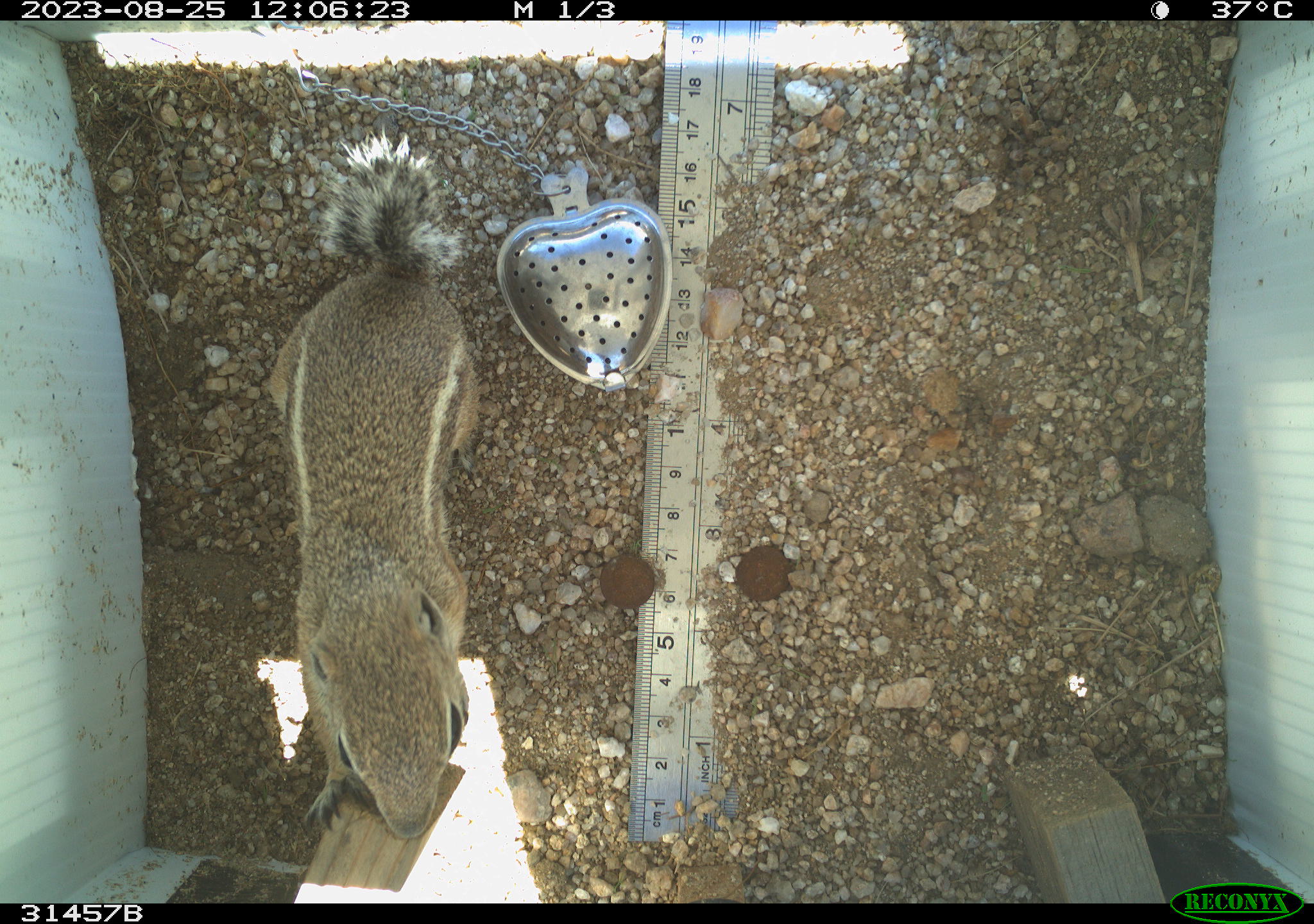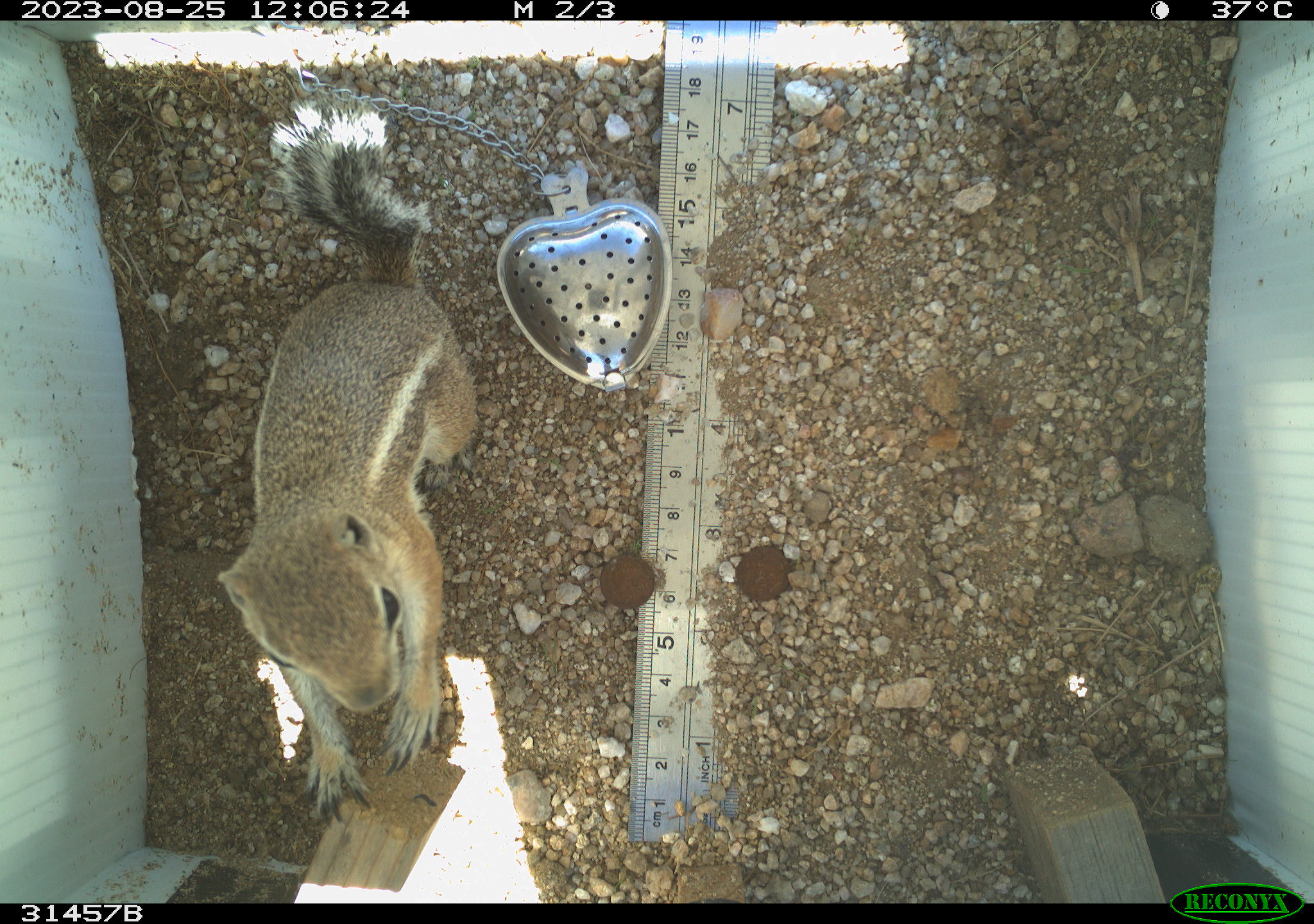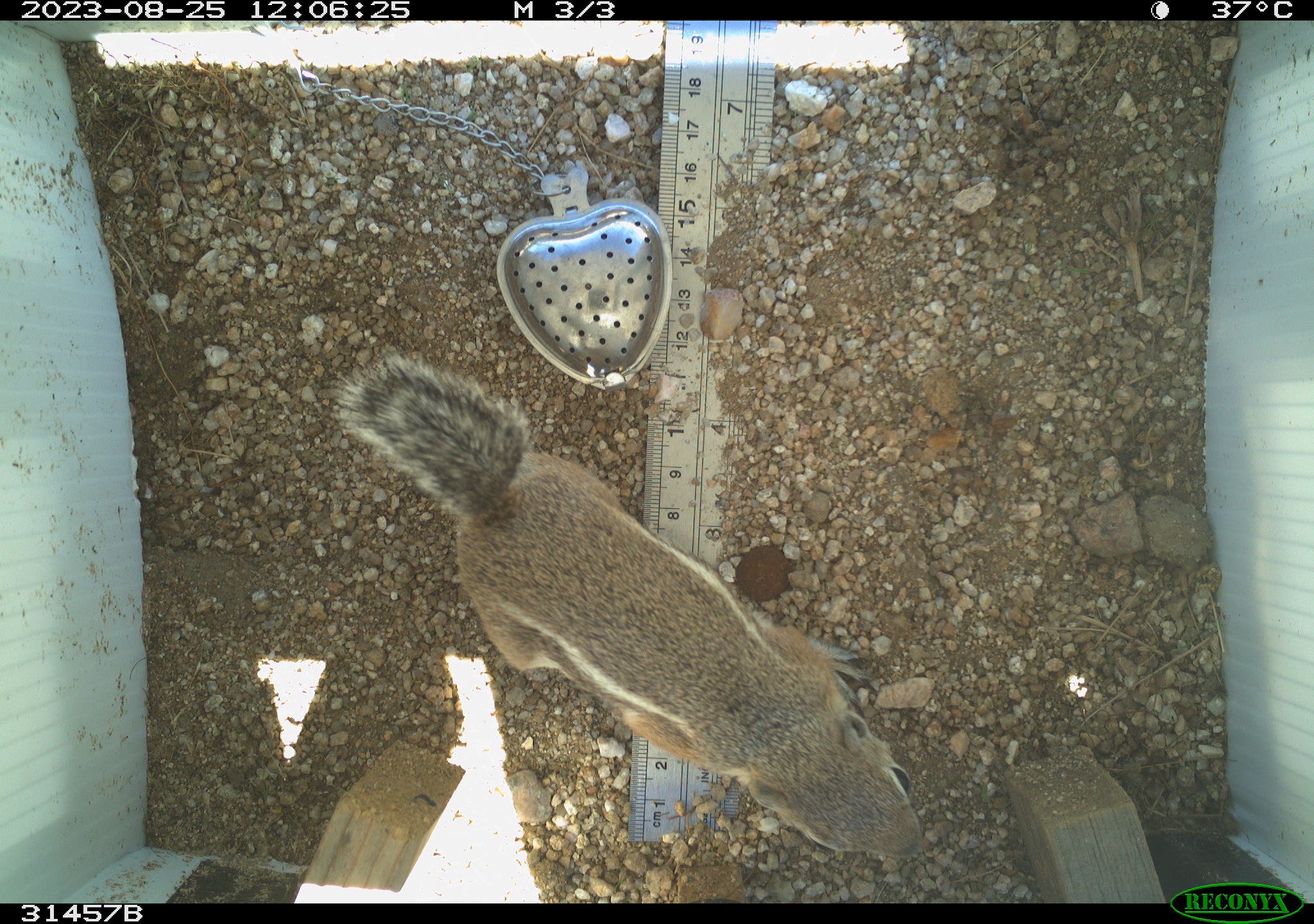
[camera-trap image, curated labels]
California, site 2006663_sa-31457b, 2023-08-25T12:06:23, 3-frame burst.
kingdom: Animalia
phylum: Chordata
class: Mammalia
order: Rodentia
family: Sciuridae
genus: Ammospermophilus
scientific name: Ammospermophilus leucurus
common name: white-tailed antelope squirrel